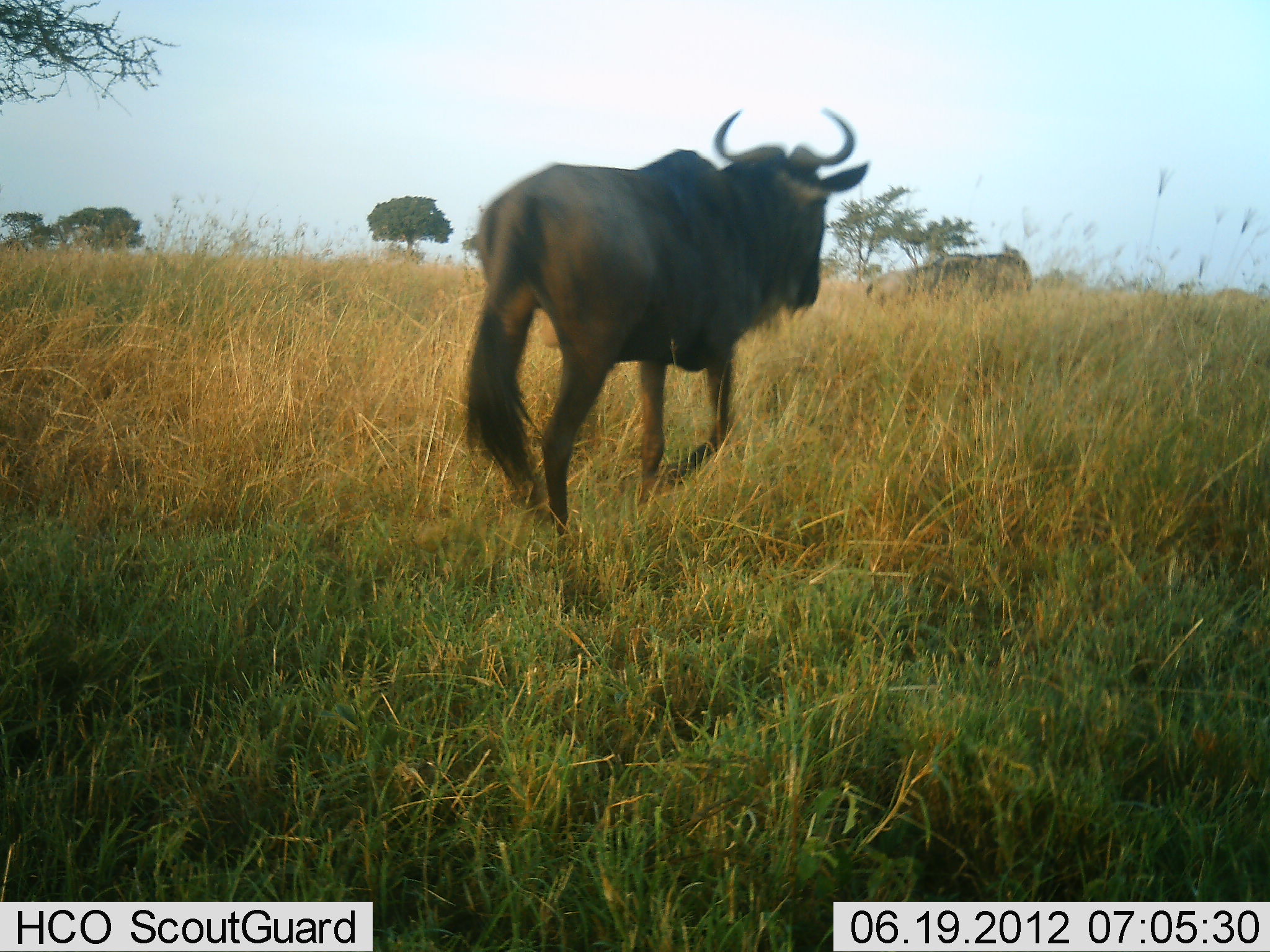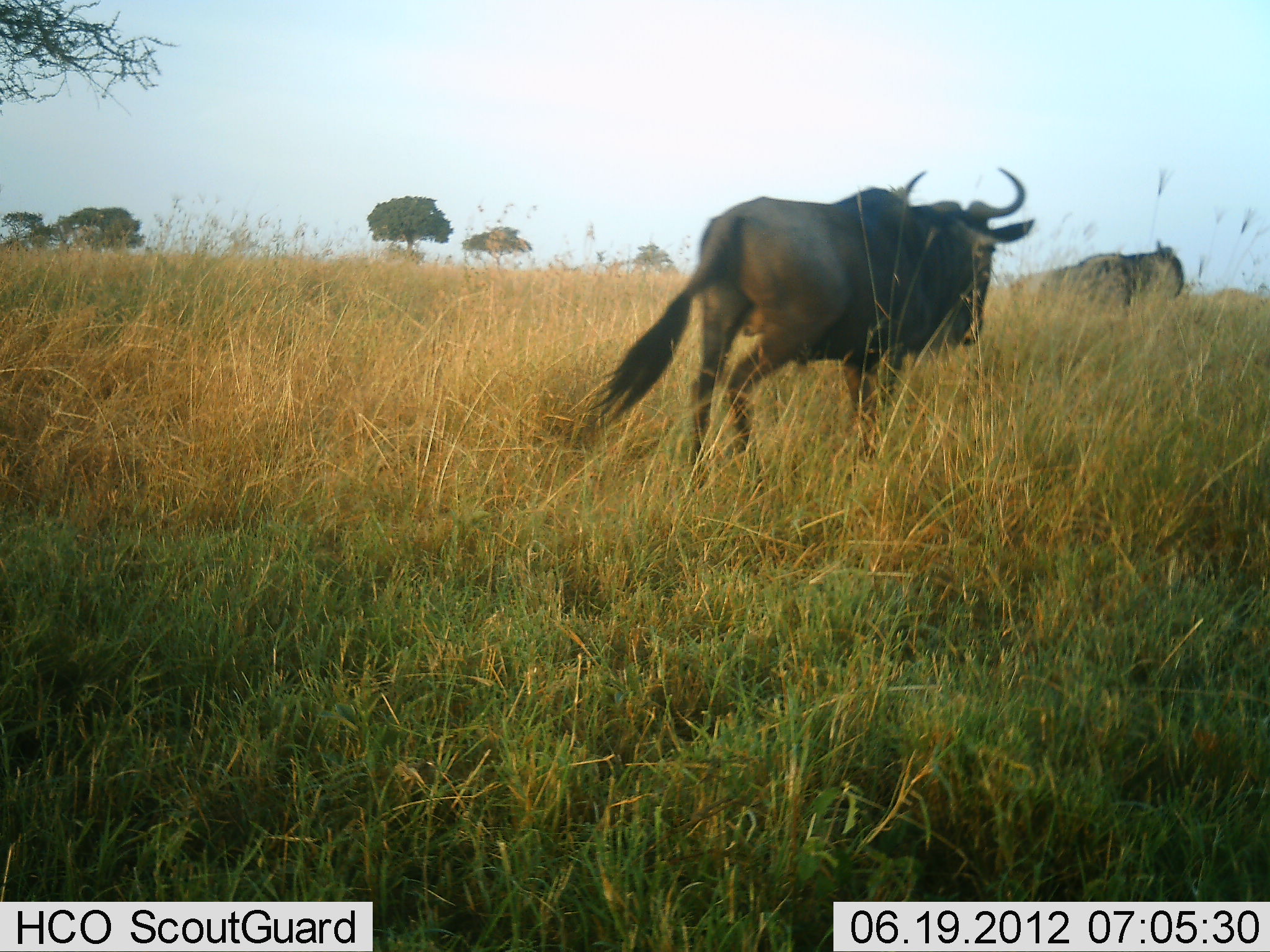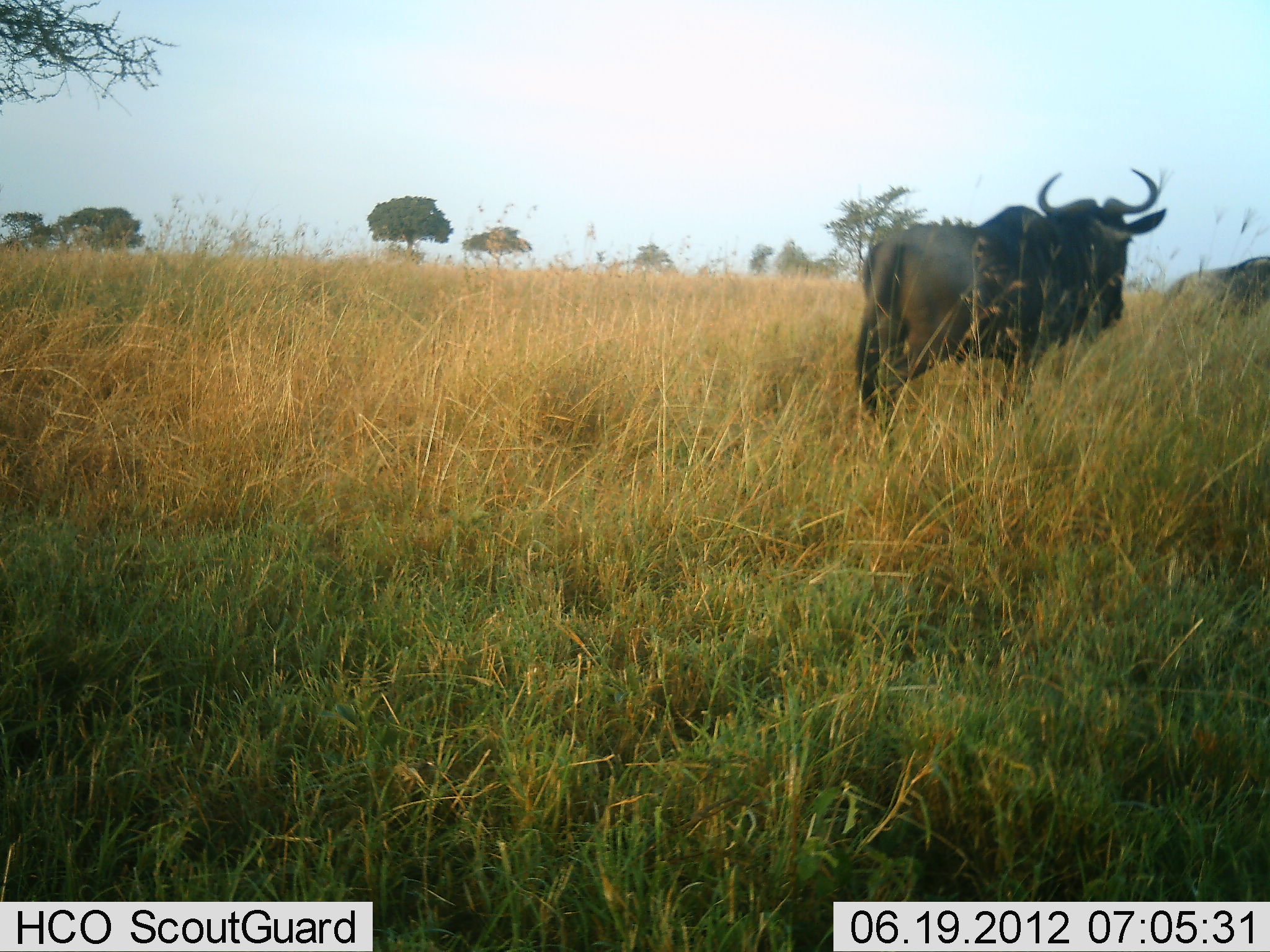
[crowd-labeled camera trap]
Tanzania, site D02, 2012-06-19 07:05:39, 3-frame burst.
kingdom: Animalia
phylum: Chordata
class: Mammalia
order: Artiodactyla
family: Bovidae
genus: Connochaetes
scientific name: Connochaetes taurinus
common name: blue wildebeest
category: wildebeest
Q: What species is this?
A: Wildebeest (blue wildebeest) (Connochaetes taurinus).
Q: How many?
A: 2.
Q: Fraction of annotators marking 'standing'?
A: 0%.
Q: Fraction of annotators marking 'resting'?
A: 0%.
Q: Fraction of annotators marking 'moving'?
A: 100%.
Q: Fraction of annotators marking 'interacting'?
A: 0%.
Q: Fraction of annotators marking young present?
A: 0%.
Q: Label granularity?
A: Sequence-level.